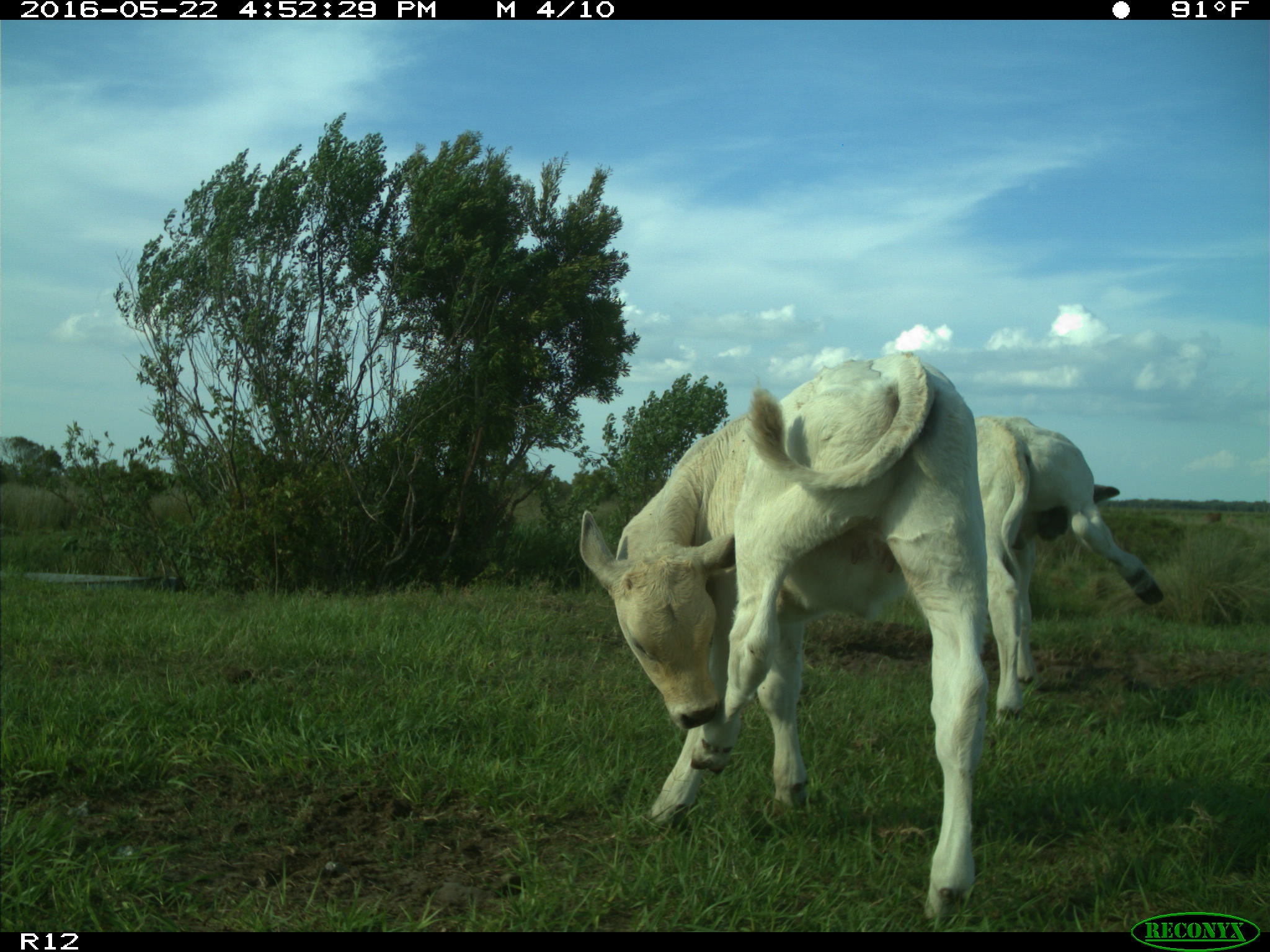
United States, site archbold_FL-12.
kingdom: Animalia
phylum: Chordata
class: Mammalia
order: Artiodactyla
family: Bovidae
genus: Bos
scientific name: Bos taurus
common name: domestic cow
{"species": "Bos taurus (domestic cow)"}